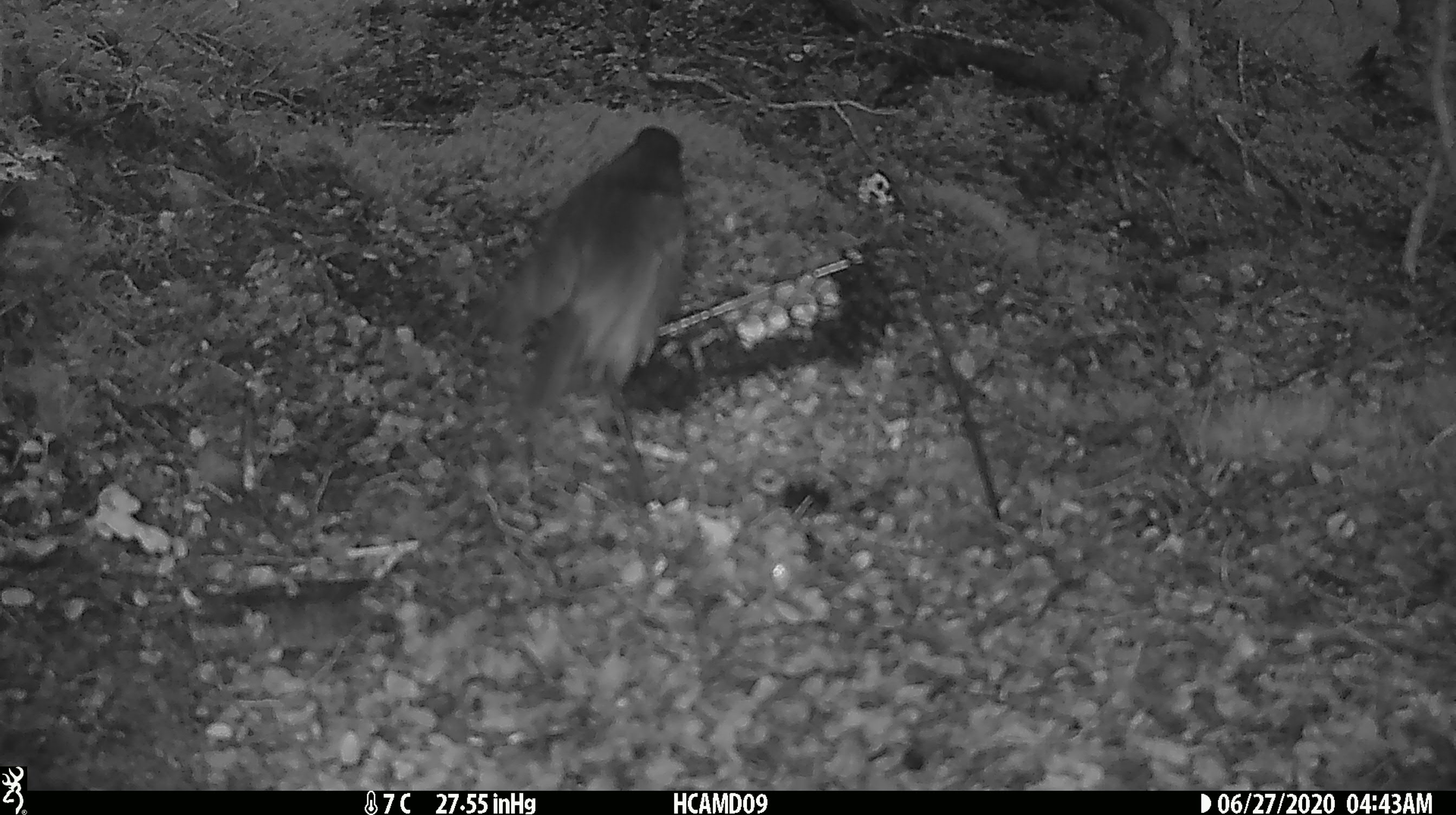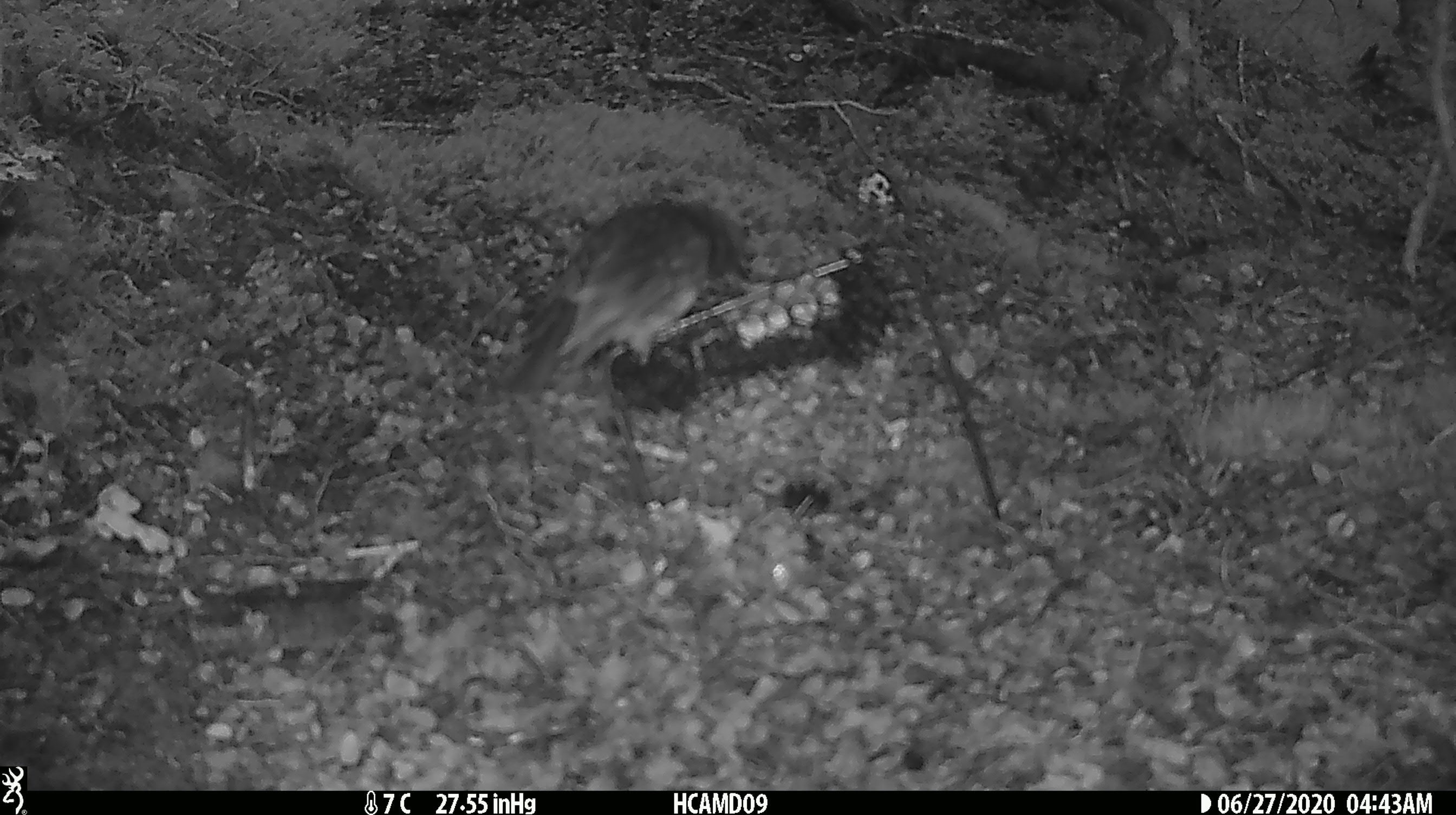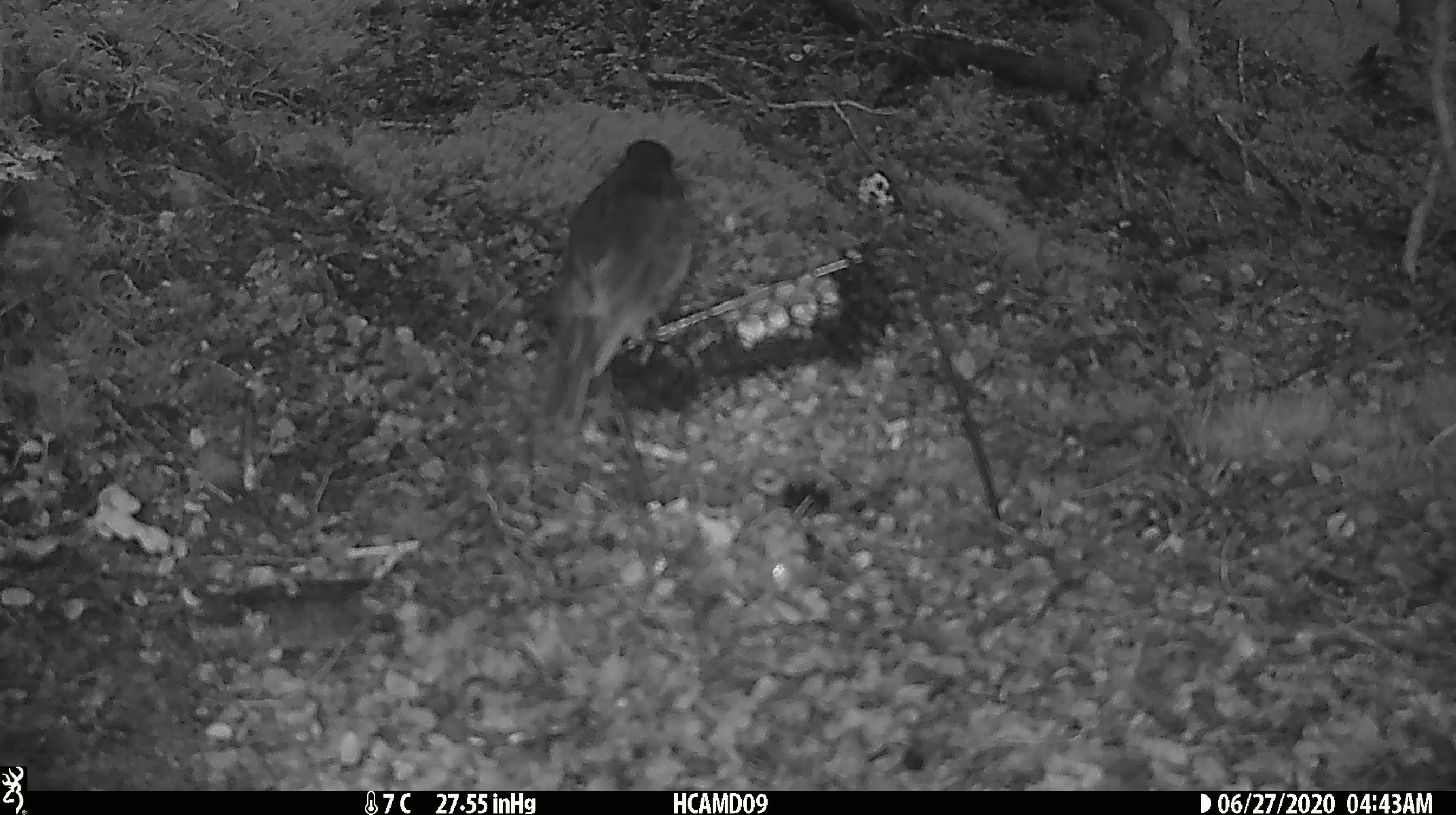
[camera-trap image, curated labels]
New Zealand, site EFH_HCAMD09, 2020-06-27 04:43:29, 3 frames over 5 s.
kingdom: Animalia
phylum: Chordata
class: Aves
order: Passeriformes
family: Petroicidae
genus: Petroica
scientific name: Petroica australis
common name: new zealand robin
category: robin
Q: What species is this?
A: Robin (new zealand robin) (Petroica australis).